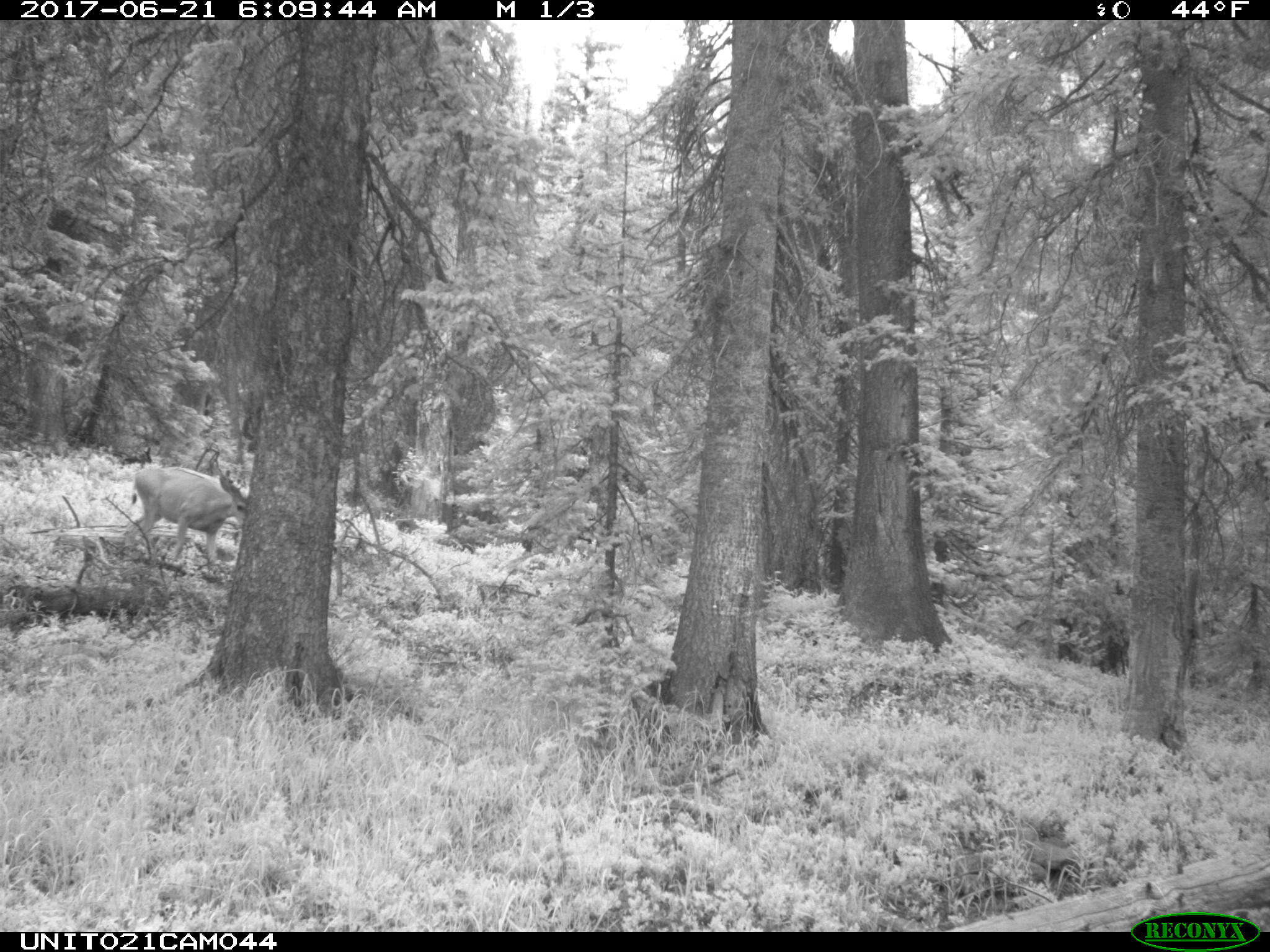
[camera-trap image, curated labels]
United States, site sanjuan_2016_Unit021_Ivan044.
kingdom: Animalia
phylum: Chordata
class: Mammalia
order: Artiodactyla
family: Cervidae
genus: Odocoileus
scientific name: Odocoileus hemionus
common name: mule deer